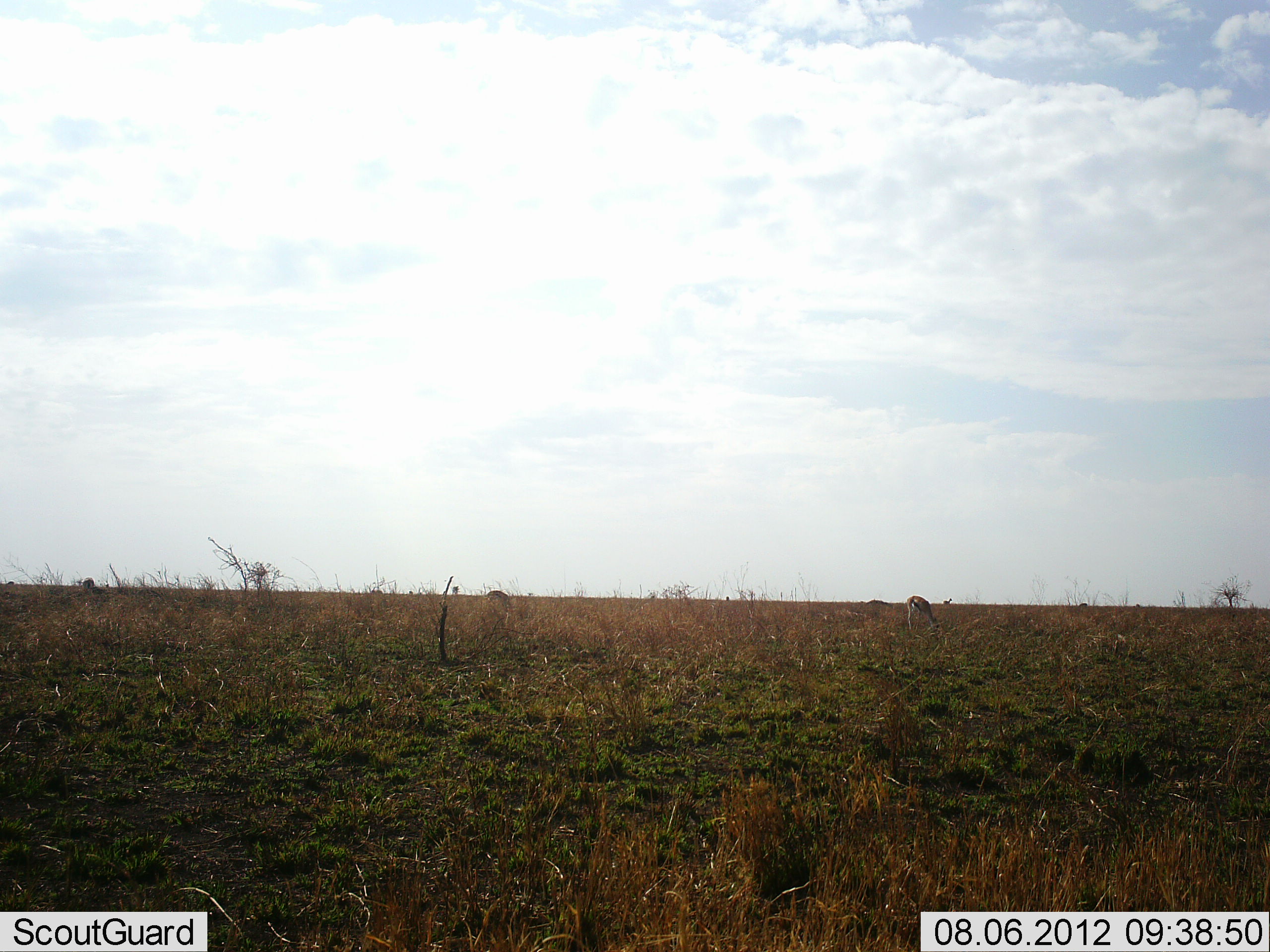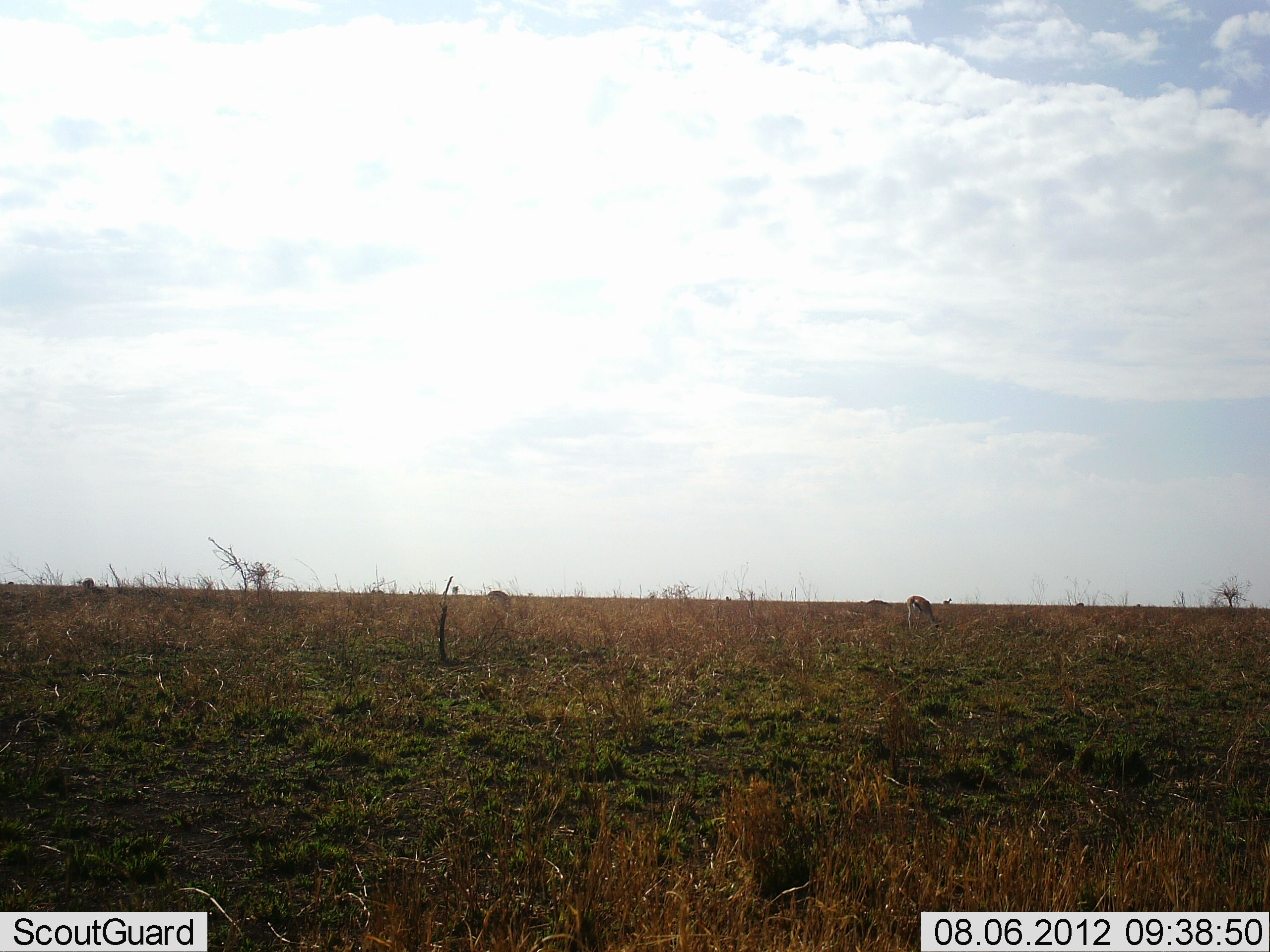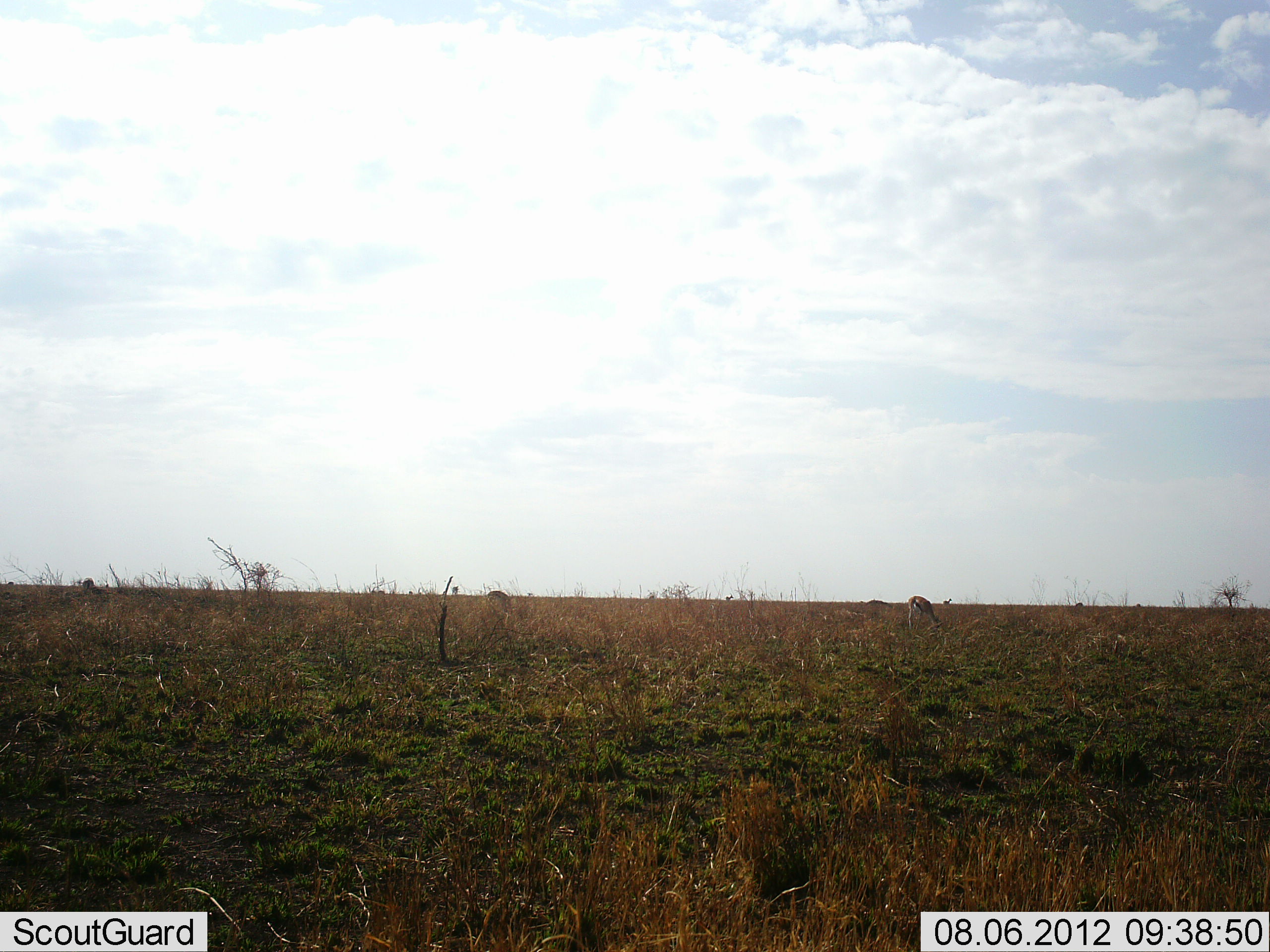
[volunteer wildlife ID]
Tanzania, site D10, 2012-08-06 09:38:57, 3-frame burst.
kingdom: Animalia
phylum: Chordata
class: Mammalia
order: Artiodactyla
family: Bovidae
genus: Eudorcas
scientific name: Eudorcas thomsonii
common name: thomson's gazelle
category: gazellethomsons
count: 3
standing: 40%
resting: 0%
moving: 0%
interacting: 0%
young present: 0%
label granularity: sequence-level